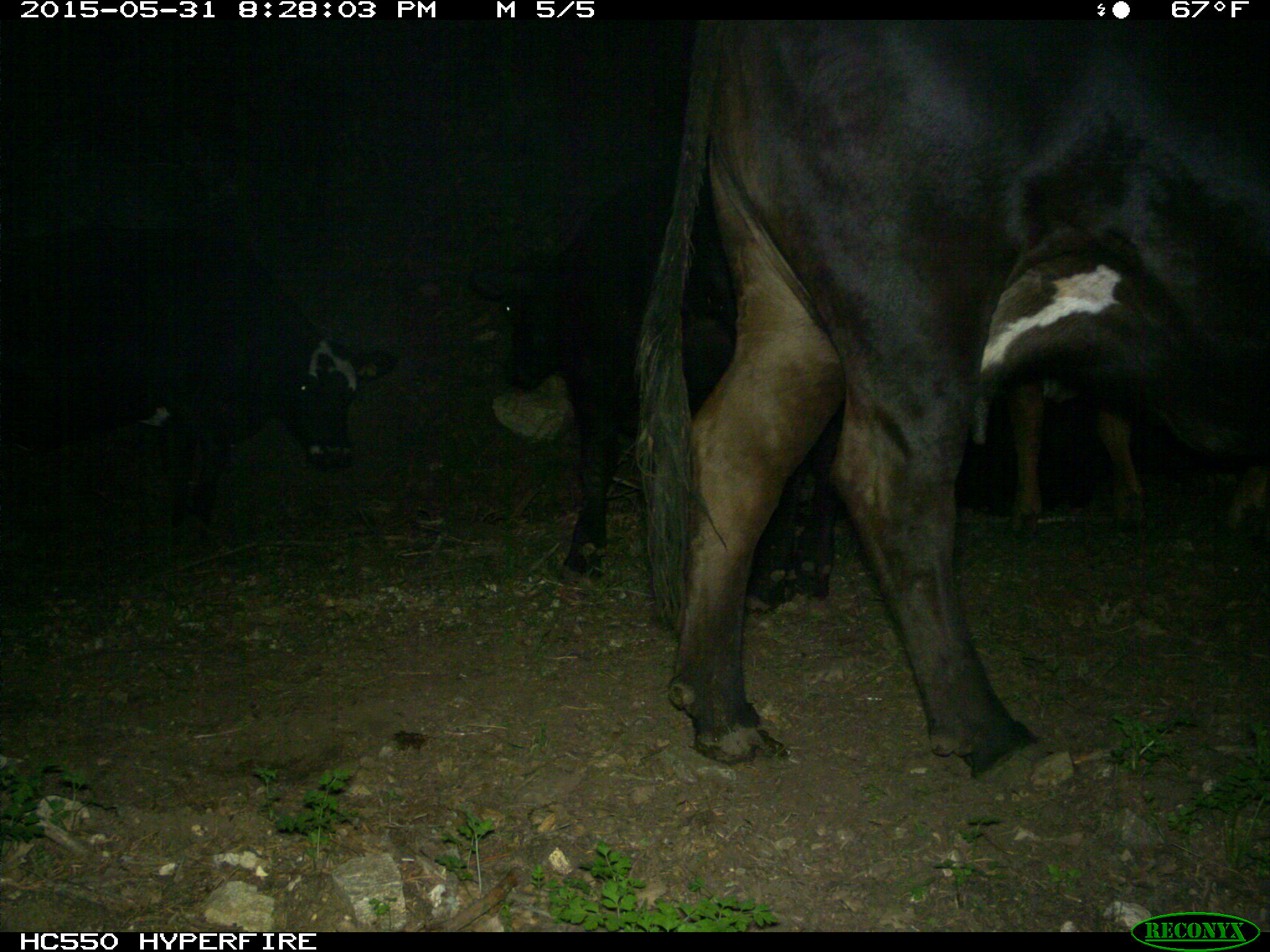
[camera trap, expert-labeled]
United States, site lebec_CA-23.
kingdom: Animalia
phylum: Chordata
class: Mammalia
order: Artiodactyla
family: Bovidae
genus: Bos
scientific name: Bos taurus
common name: domestic cow